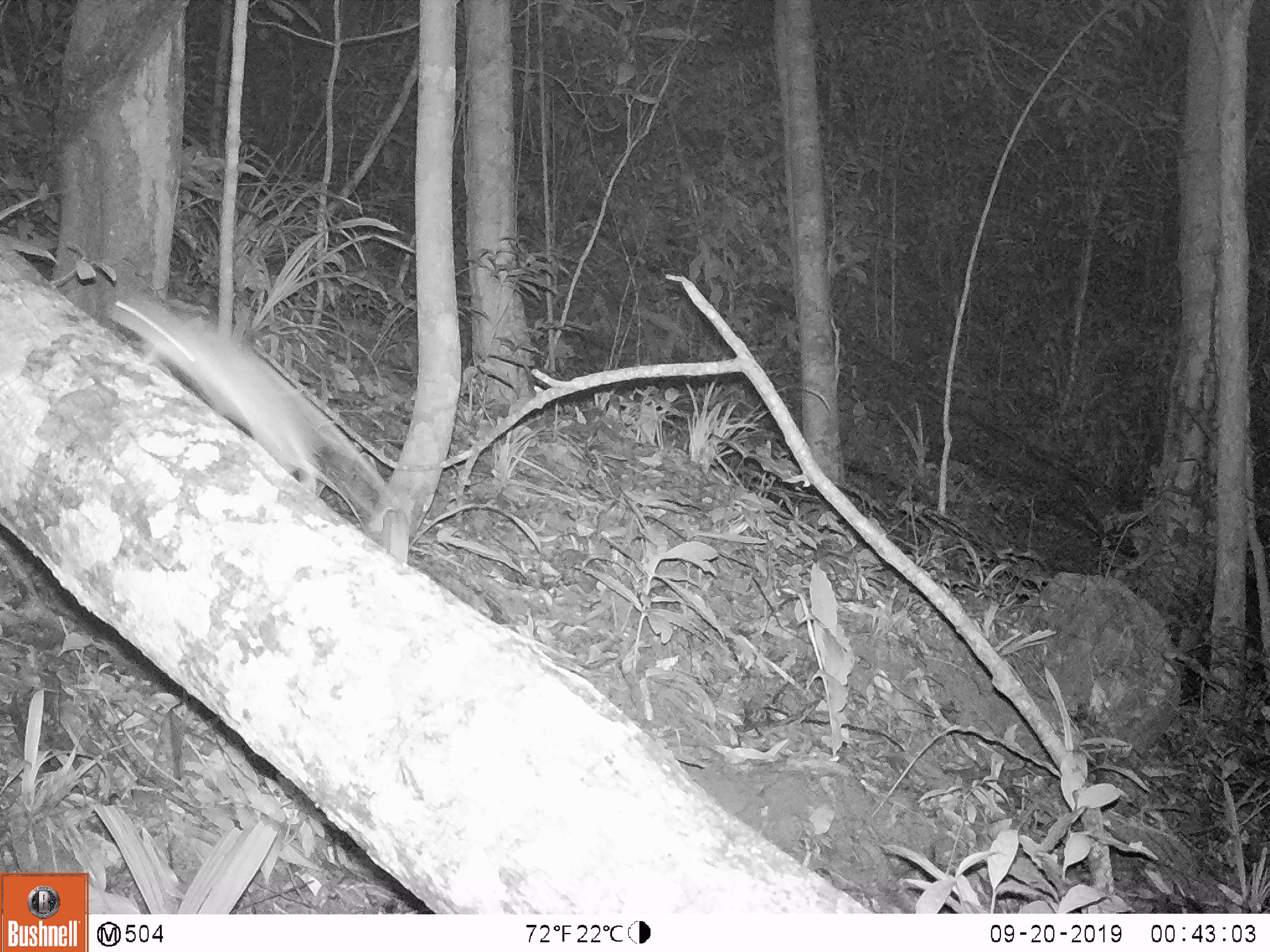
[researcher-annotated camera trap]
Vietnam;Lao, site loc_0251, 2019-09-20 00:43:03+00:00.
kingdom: Animalia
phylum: Chordata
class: Mammalia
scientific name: Mammalia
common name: mammal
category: unidentified small mammal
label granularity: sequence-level